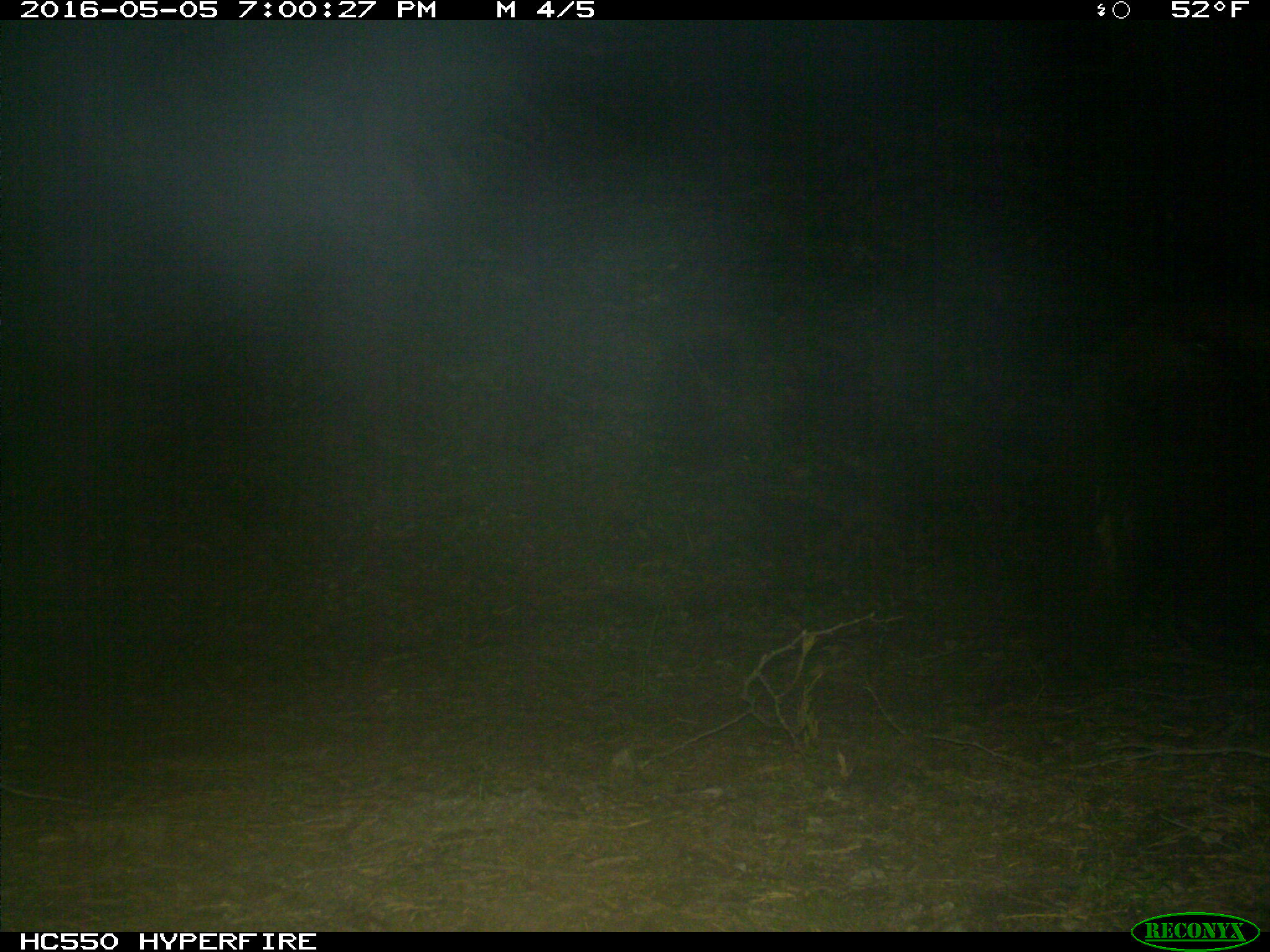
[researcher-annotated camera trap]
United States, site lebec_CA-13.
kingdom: Animalia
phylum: Chordata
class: Mammalia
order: Carnivora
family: Ursidae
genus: Ursus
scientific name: Ursus americanus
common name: american black bear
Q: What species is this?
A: Ursus americanus (american black bear).